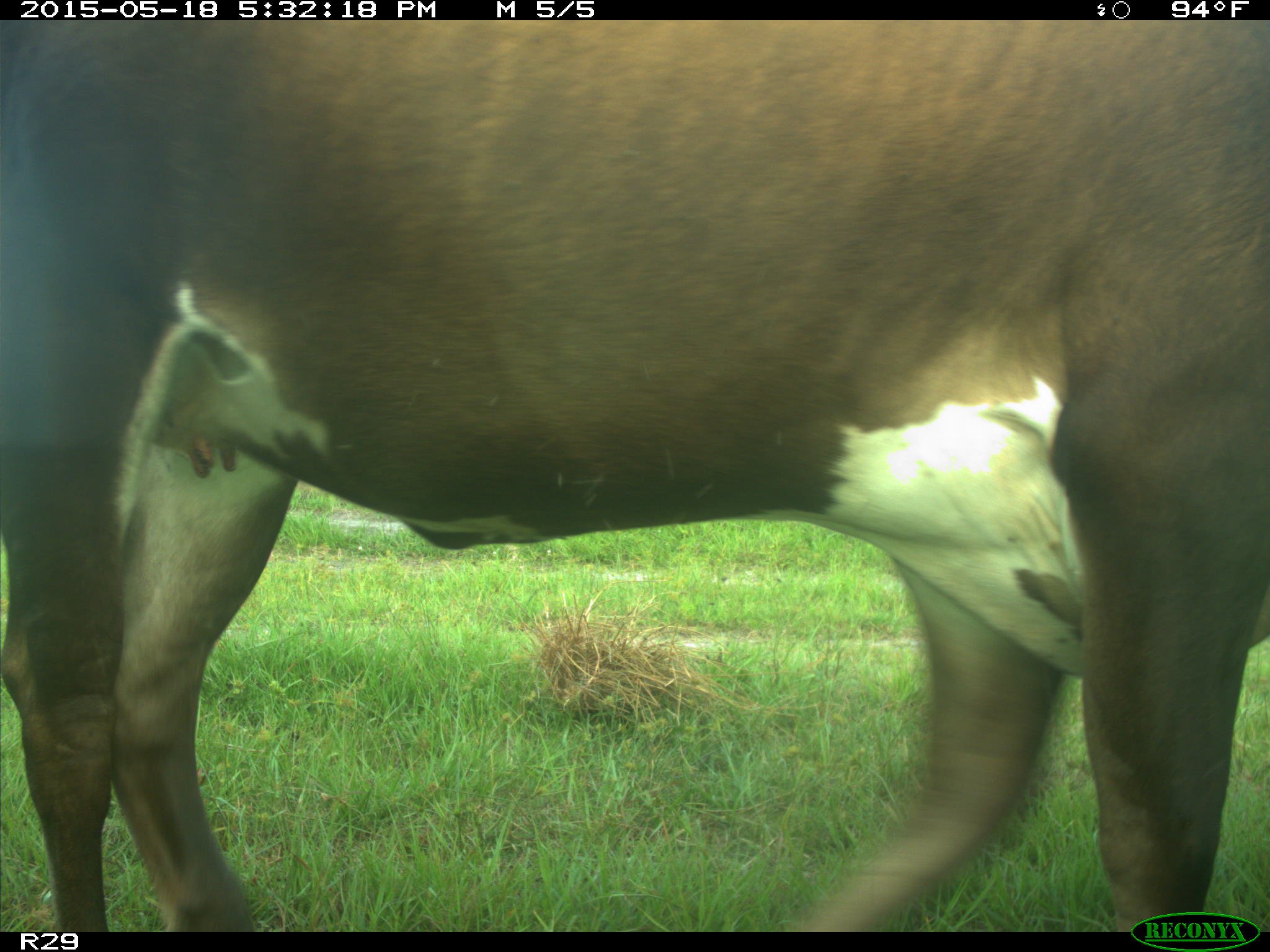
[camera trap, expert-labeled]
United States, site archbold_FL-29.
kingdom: Animalia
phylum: Chordata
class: Mammalia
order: Artiodactyla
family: Bovidae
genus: Bos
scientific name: Bos taurus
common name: domestic cow